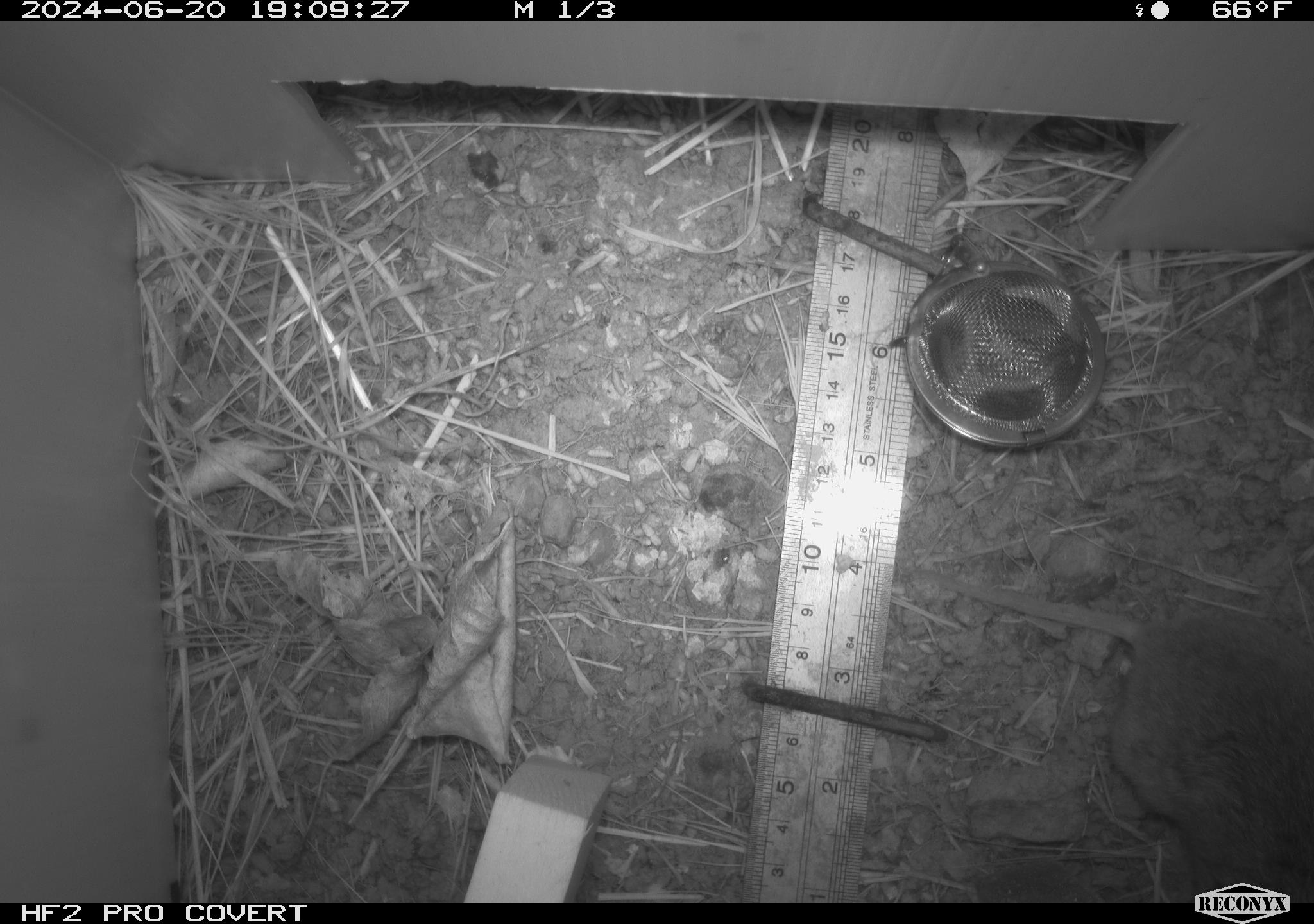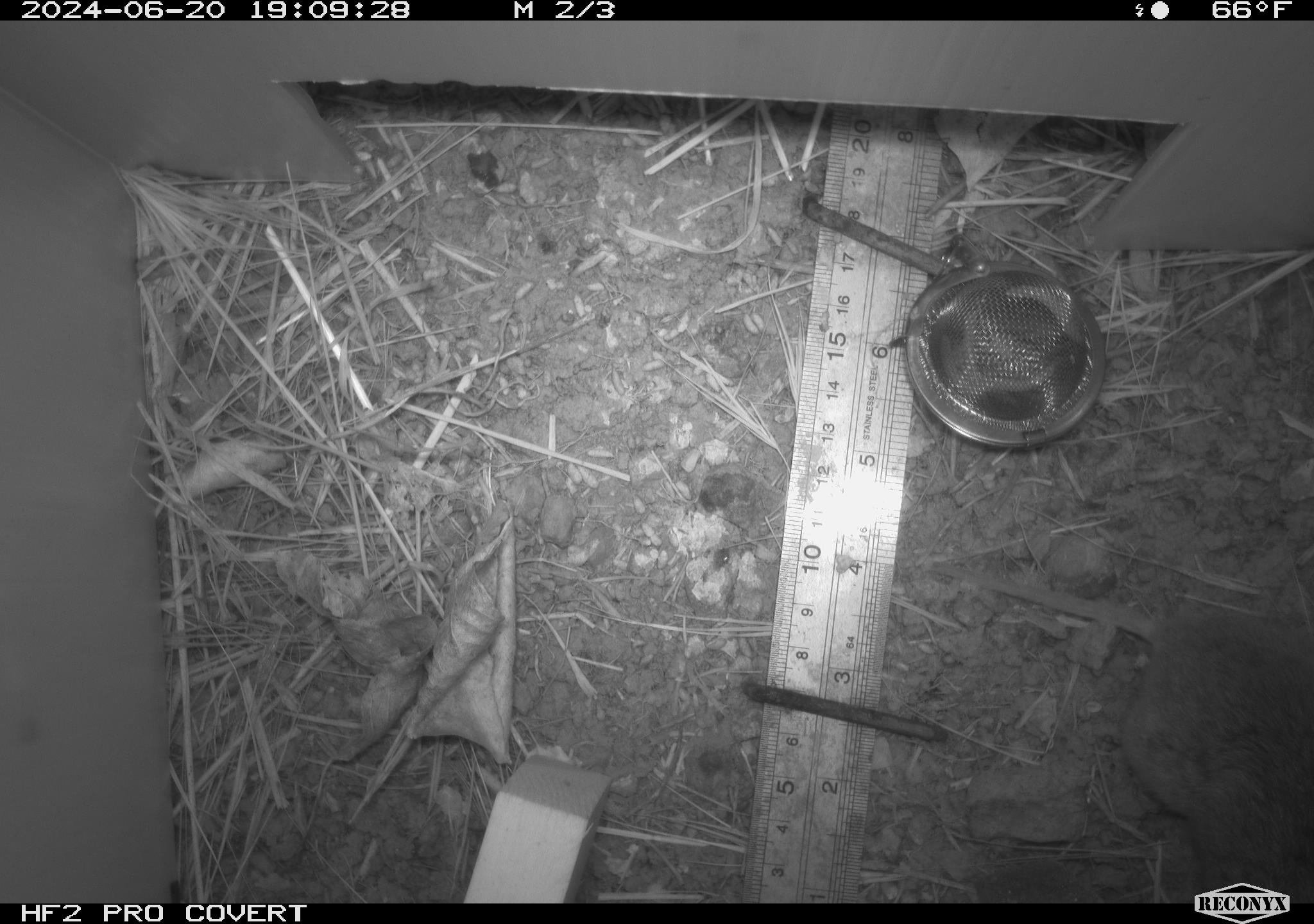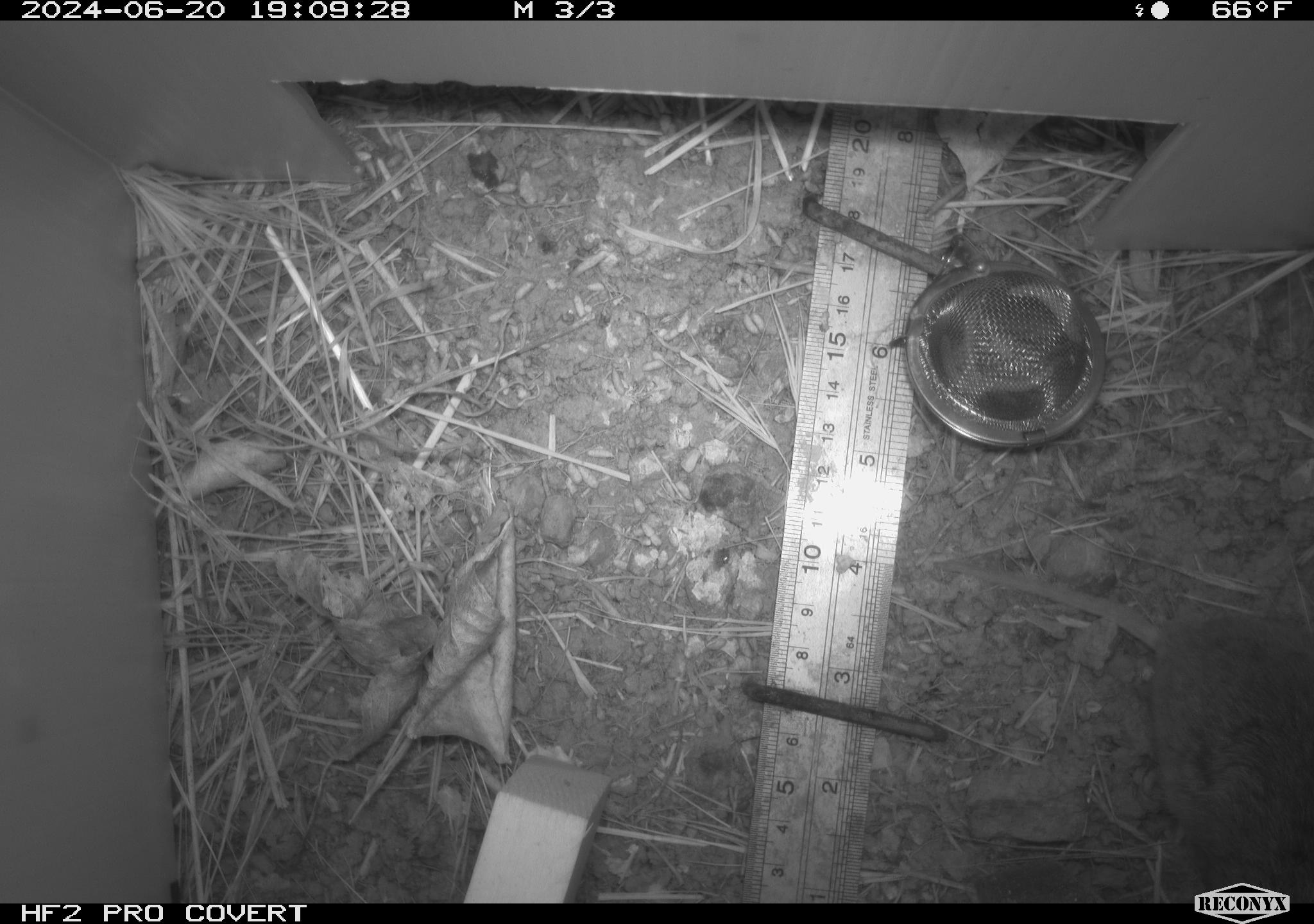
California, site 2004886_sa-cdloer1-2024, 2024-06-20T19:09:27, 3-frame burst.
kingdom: Animalia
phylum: Chordata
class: Mammalia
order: Rodentia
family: Cricetidae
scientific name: Arvicolinae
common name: voles, lemmings, and muskrats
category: arvicolinae subfamily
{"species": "arvicolinae subfamily (voles, lemmings, and muskrats) (Arvicolinae)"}